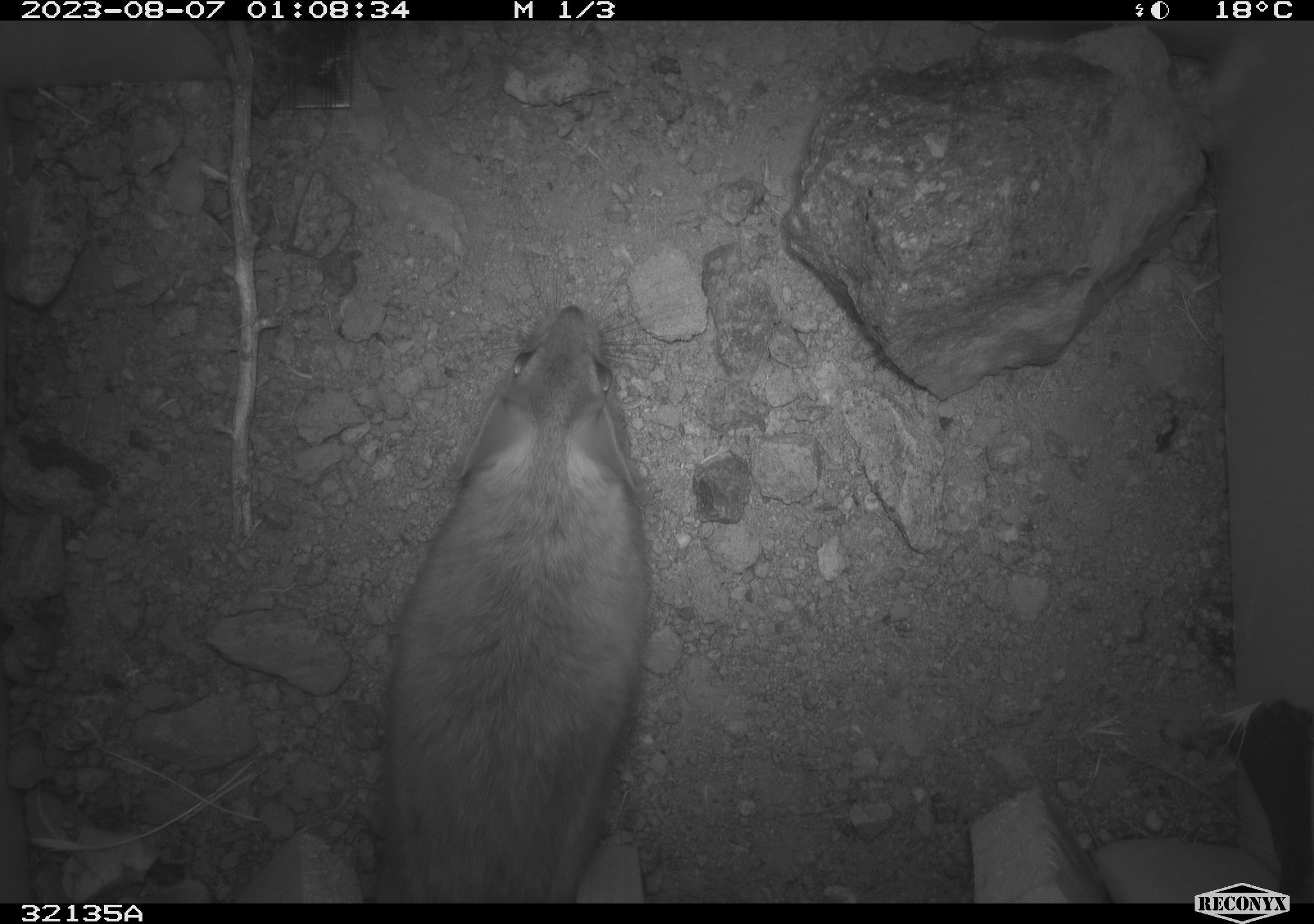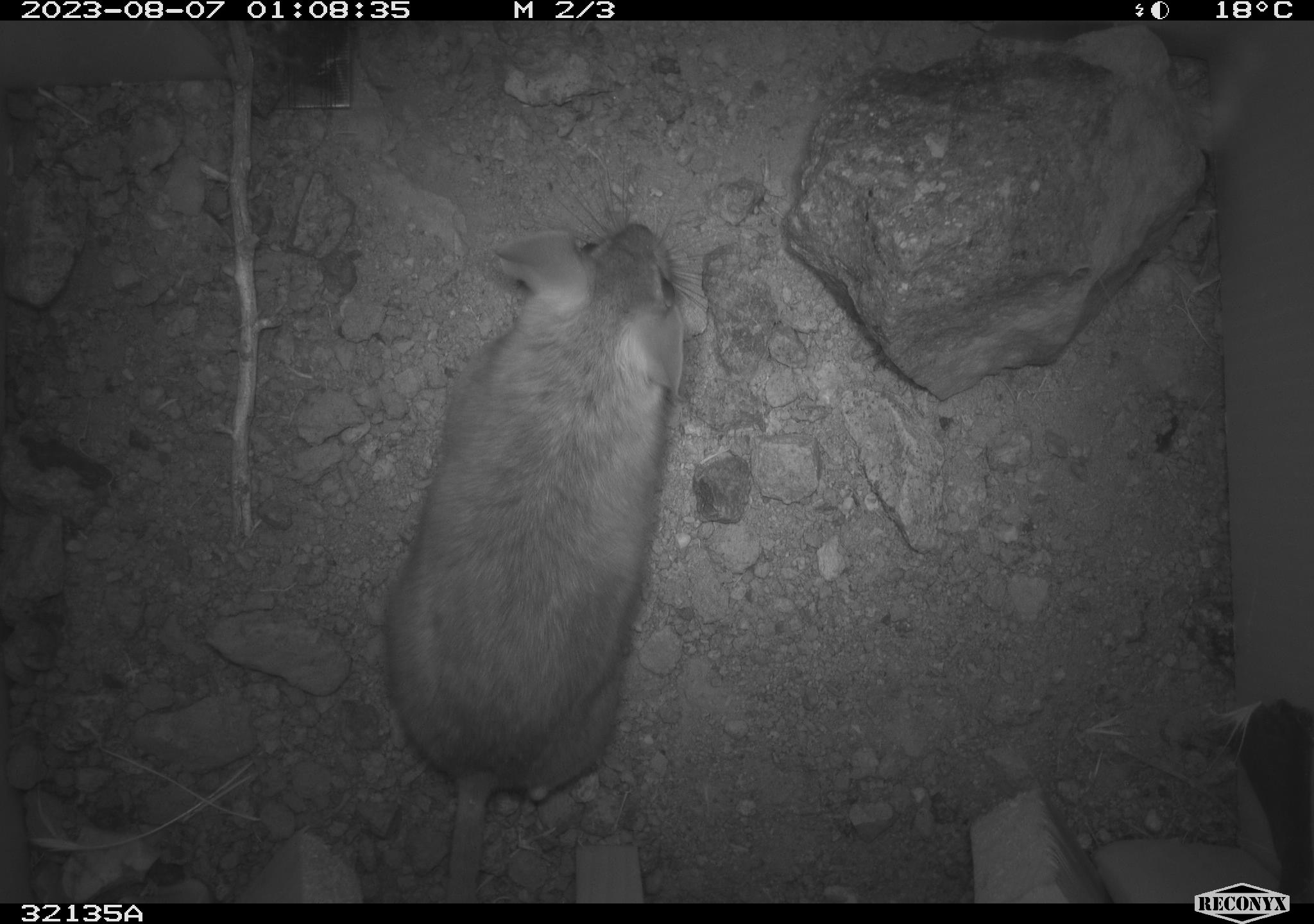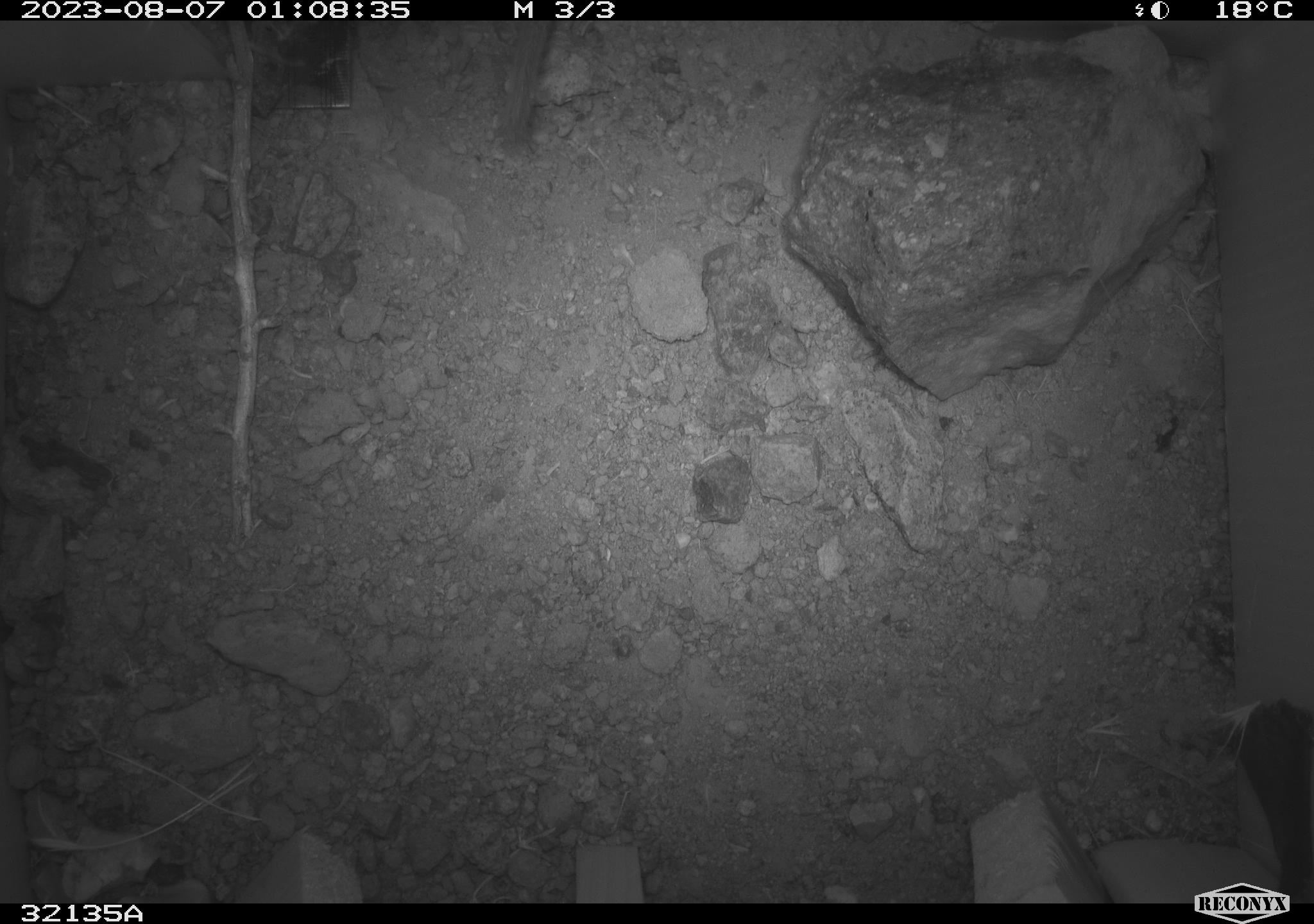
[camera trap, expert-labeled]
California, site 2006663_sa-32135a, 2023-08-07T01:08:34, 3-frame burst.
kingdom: Animalia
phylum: Chordata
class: Mammalia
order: Rodentia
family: Cricetidae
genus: Neotoma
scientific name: Neotoma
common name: pack rat or woodrat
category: neotoma species